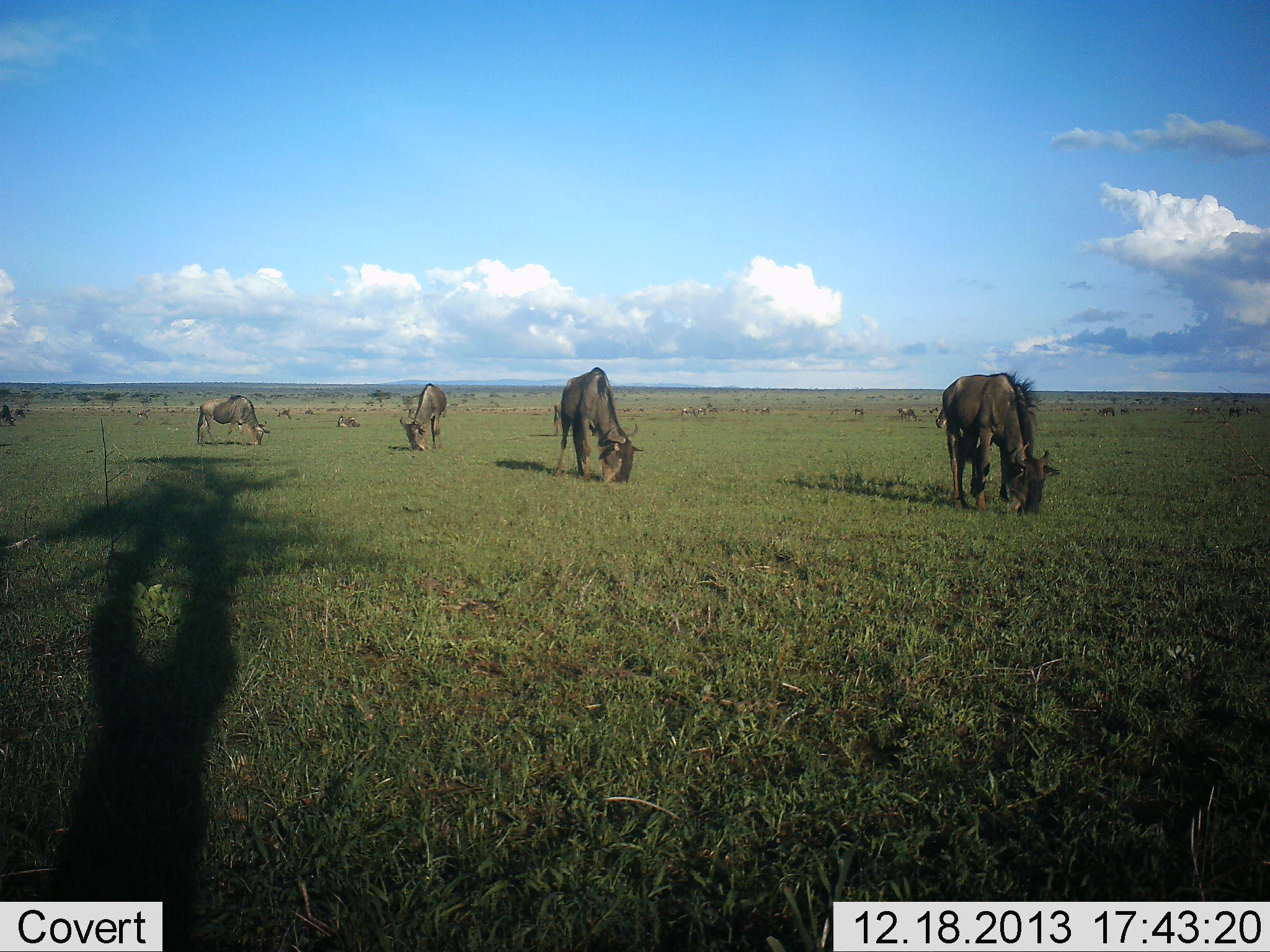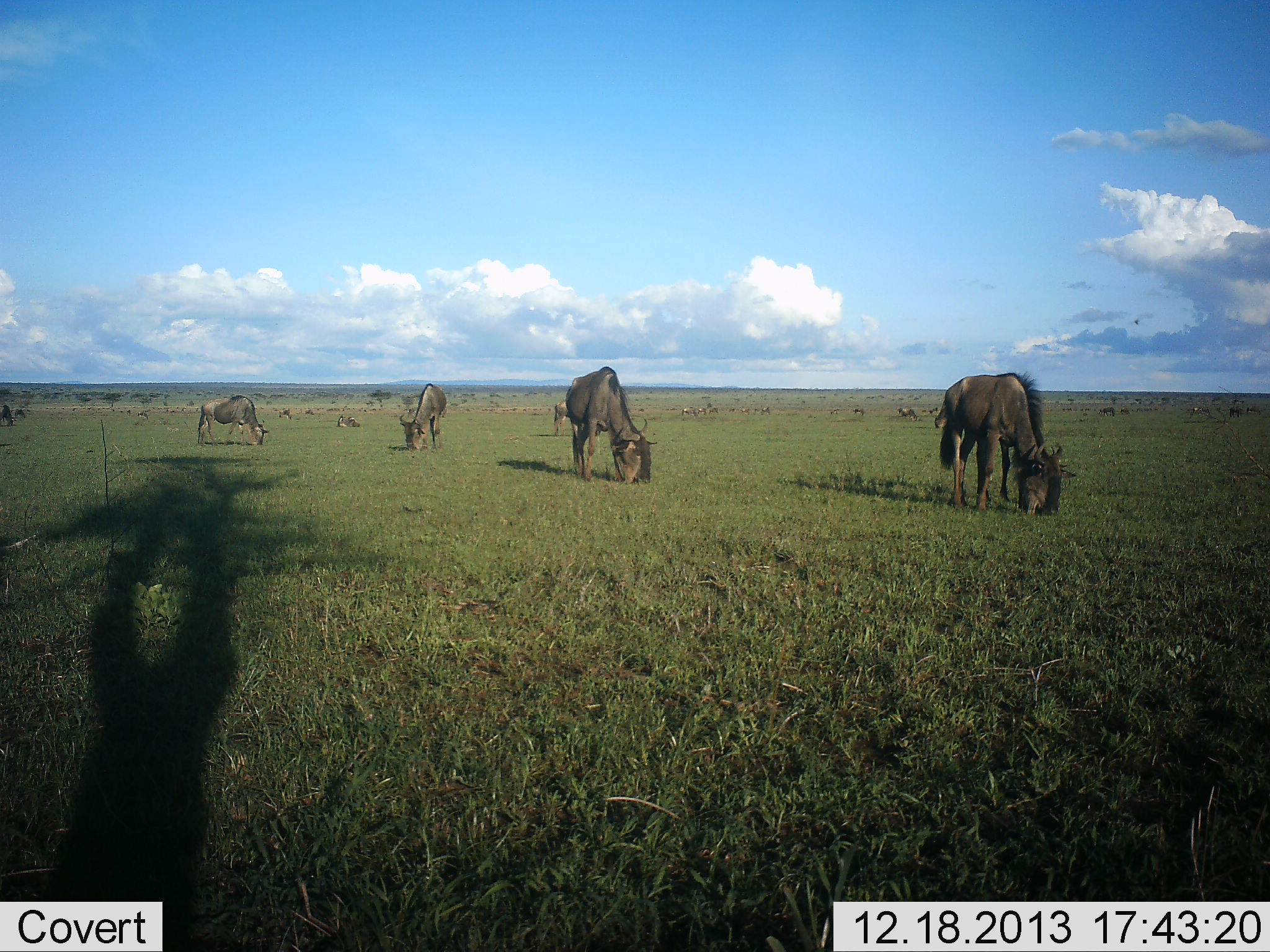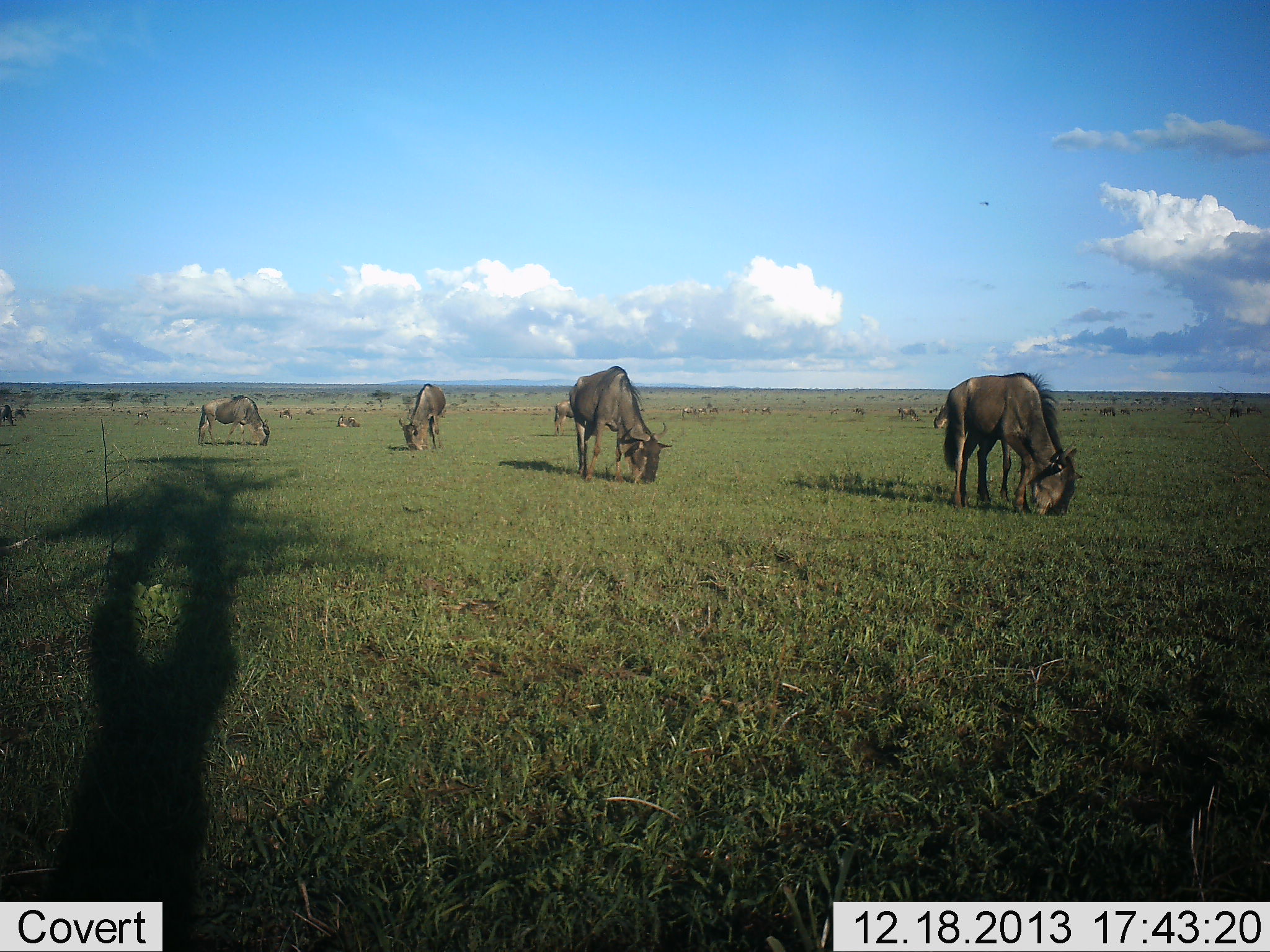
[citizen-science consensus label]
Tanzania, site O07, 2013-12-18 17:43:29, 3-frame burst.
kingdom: Animalia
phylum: Chordata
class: Mammalia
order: Artiodactyla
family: Bovidae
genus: Connochaetes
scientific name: Connochaetes taurinus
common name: blue wildebeest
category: wildebeest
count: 11-50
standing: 30%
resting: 0%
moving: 20%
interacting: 0%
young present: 0%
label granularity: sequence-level